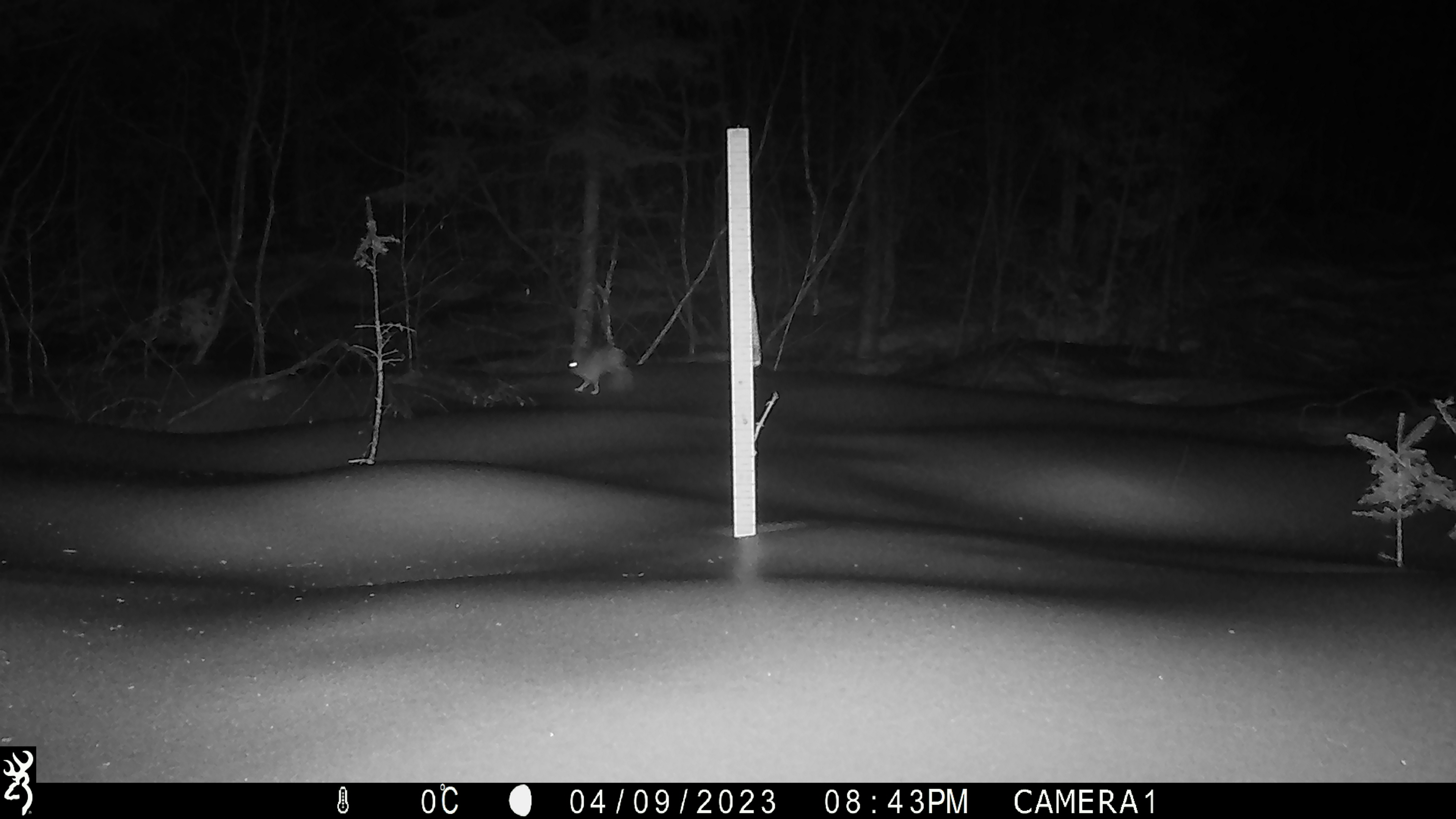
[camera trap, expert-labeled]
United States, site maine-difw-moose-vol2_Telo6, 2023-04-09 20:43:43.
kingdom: Animalia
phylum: Chordata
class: Mammalia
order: Lagomorpha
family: Leporidae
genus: Lepus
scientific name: Lepus americanus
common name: snowshoe hare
Snowshoe hare (Lepus americanus).